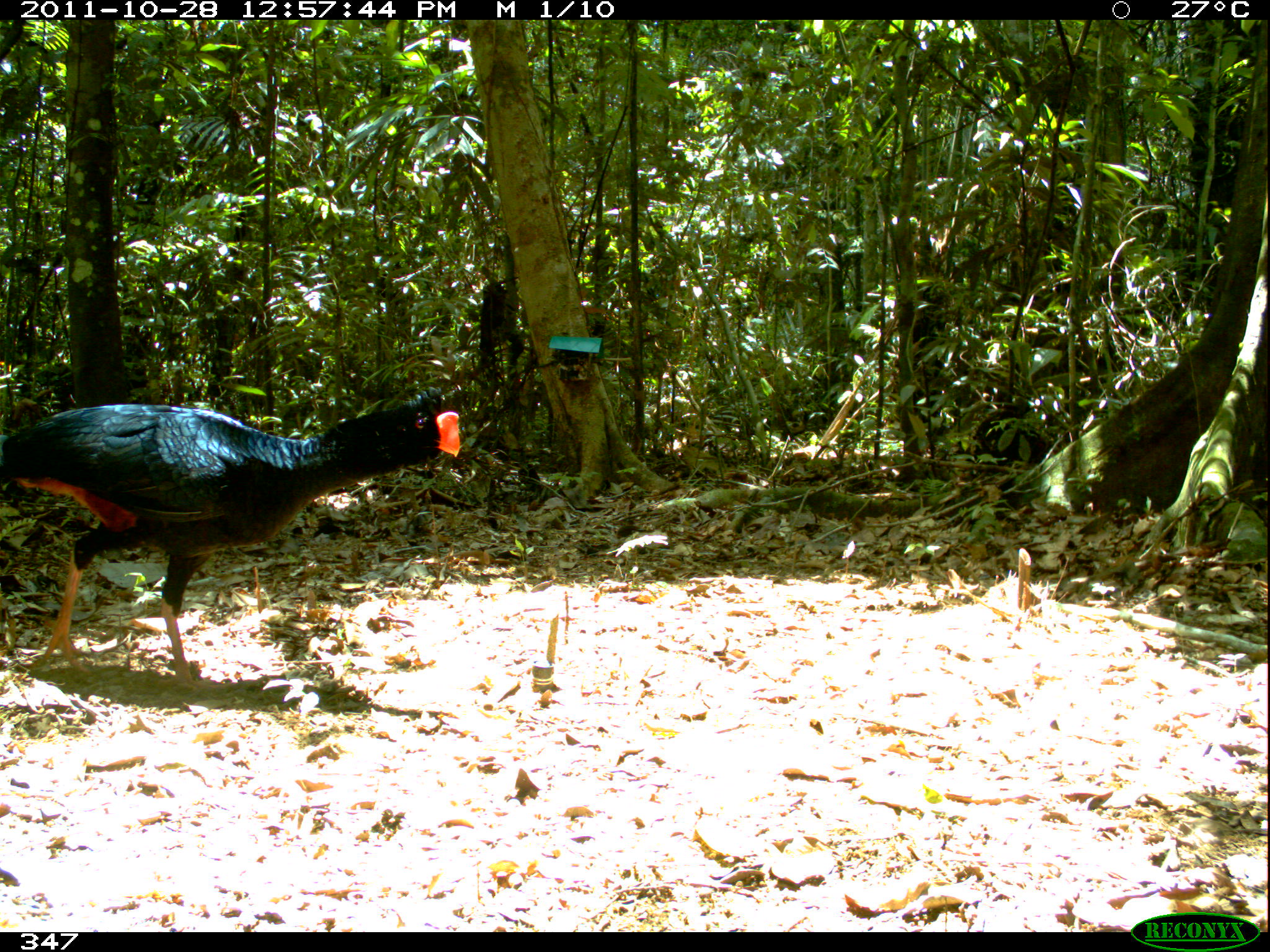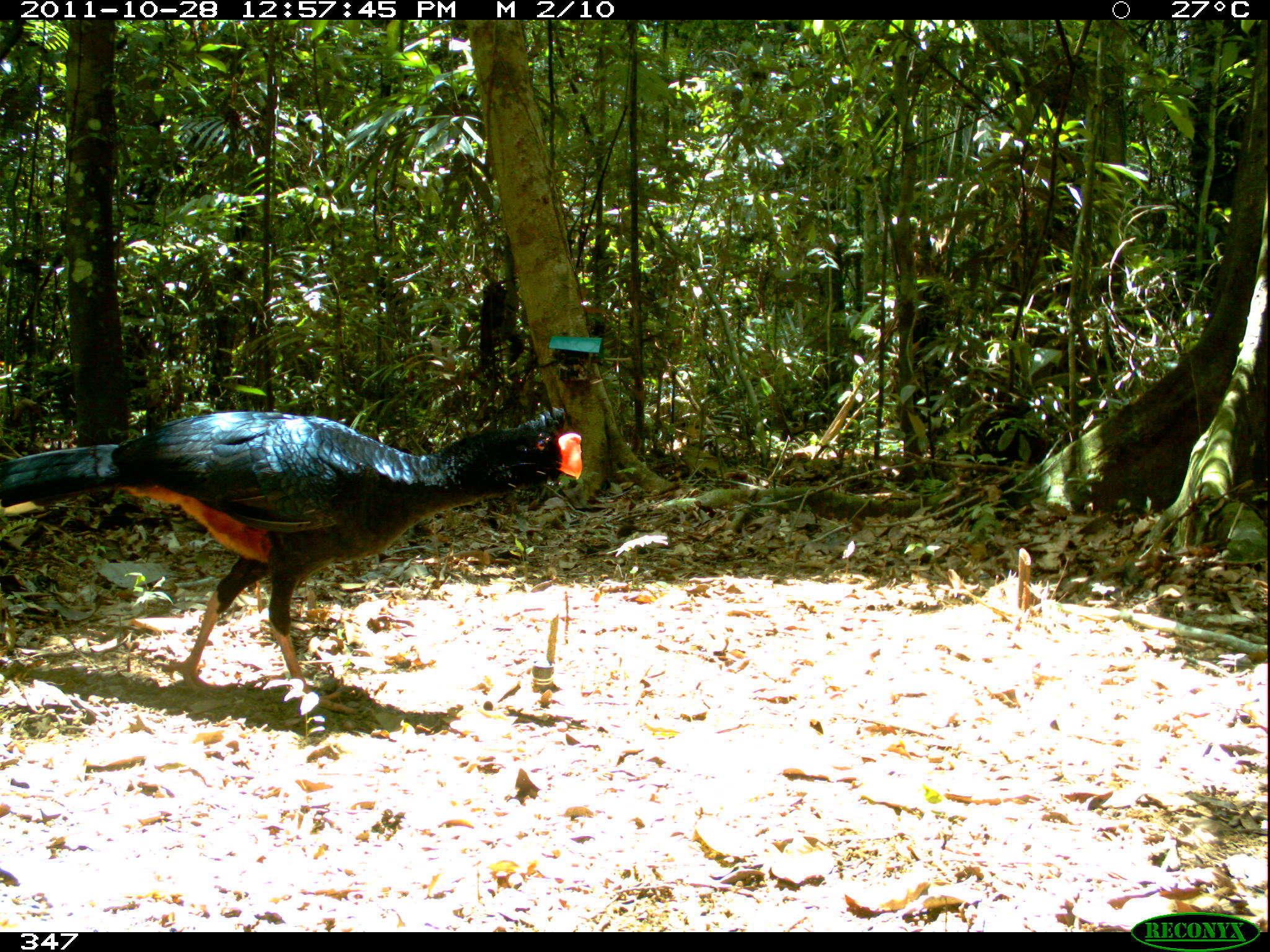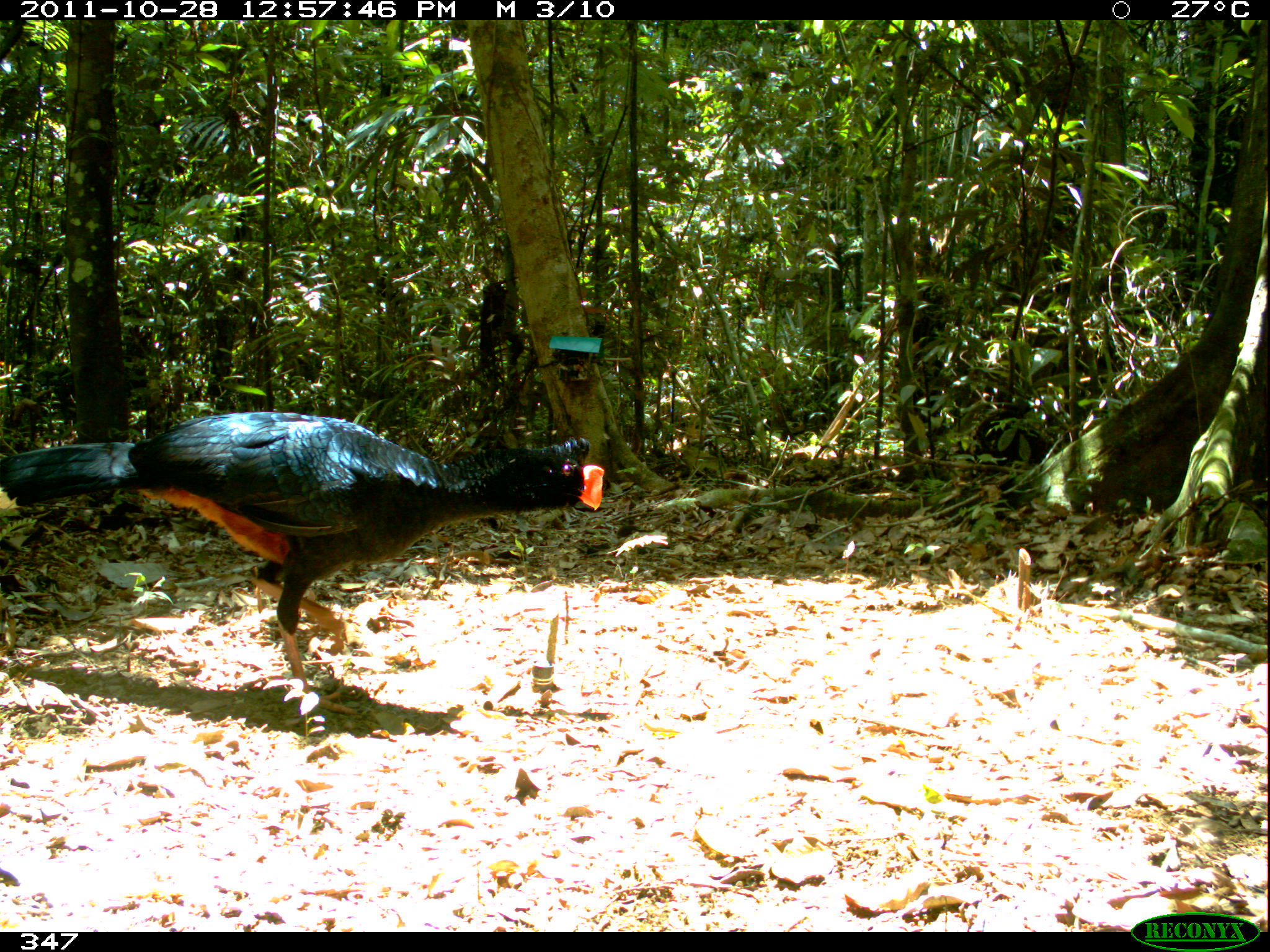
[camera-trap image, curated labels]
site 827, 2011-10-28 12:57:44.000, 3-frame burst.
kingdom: Animalia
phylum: Chordata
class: Aves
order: Galliformes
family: Cracidae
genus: Mitu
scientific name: Mitu tuberosum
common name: razor-billed curassow